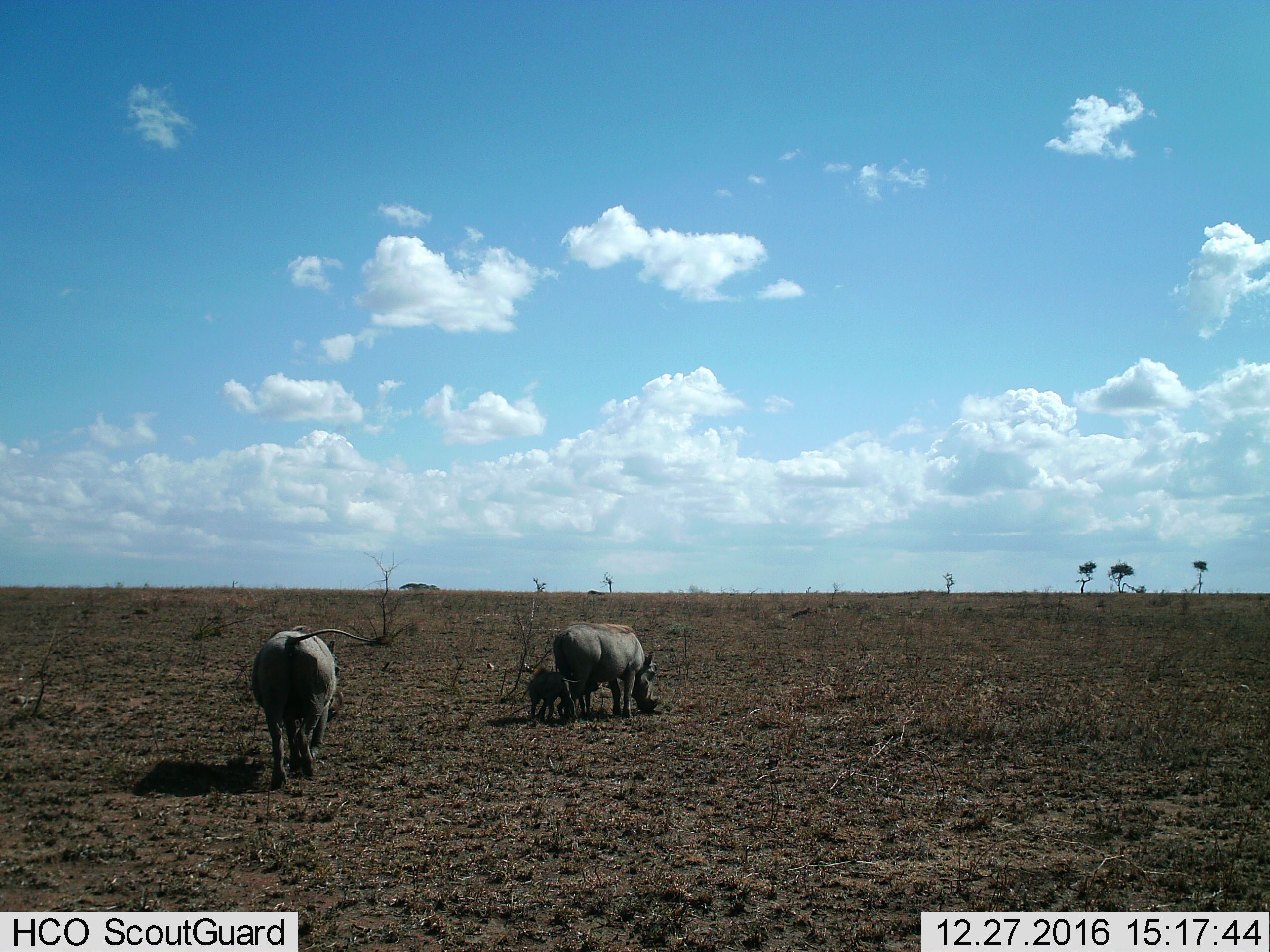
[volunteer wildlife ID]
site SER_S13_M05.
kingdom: Animalia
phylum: Chordata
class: Mammalia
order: Artiodactyla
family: Suidae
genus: Phacochoerus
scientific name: Phacochoerus africanus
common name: warthog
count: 3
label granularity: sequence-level